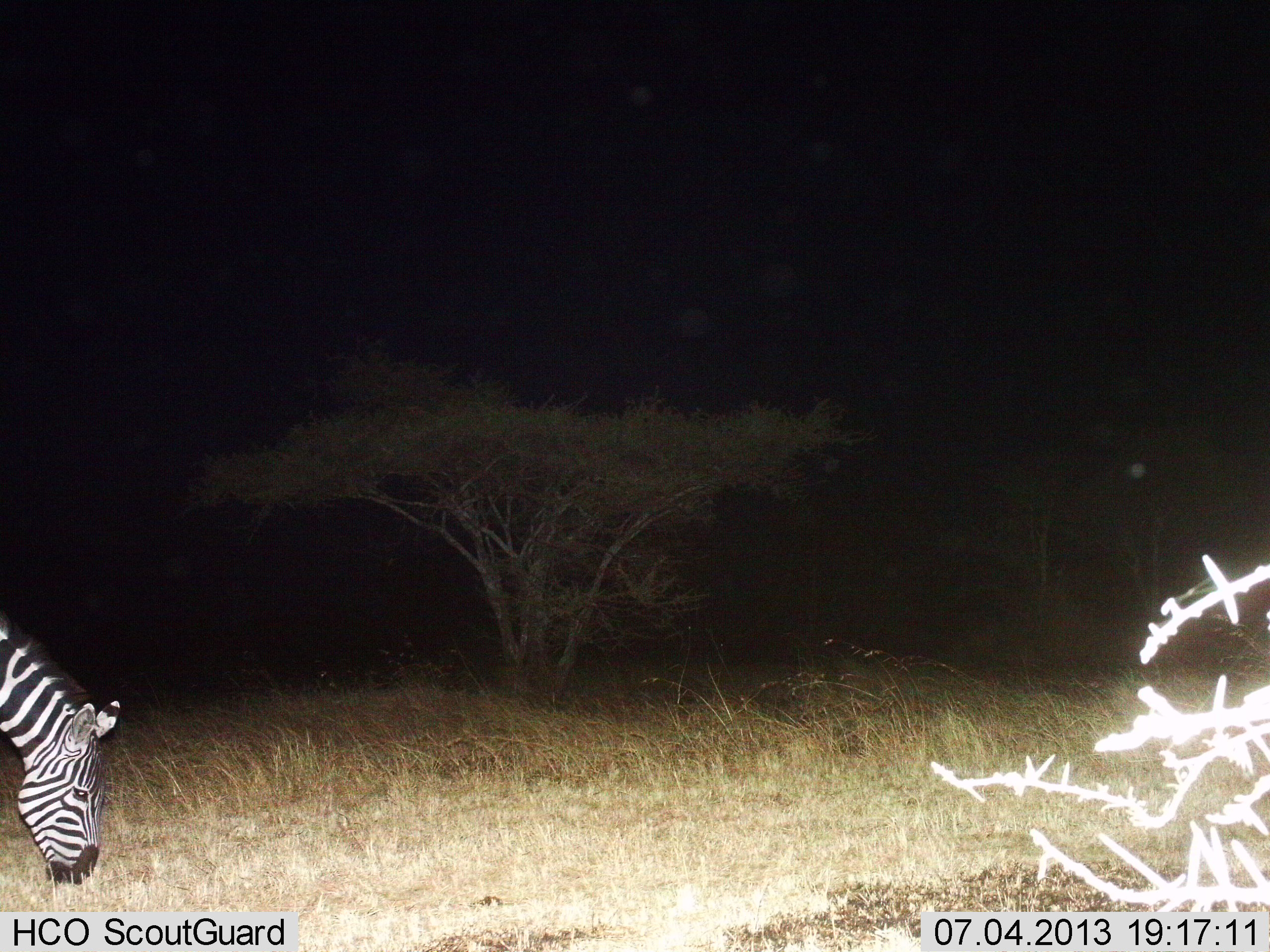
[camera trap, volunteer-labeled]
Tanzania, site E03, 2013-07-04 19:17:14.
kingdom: Animalia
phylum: Chordata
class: Mammalia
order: Perissodactyla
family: Equidae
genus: Equus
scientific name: Equus quagga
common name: plains zebra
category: zebra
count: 1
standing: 12%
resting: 0%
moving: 0%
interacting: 0%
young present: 0%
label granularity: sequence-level